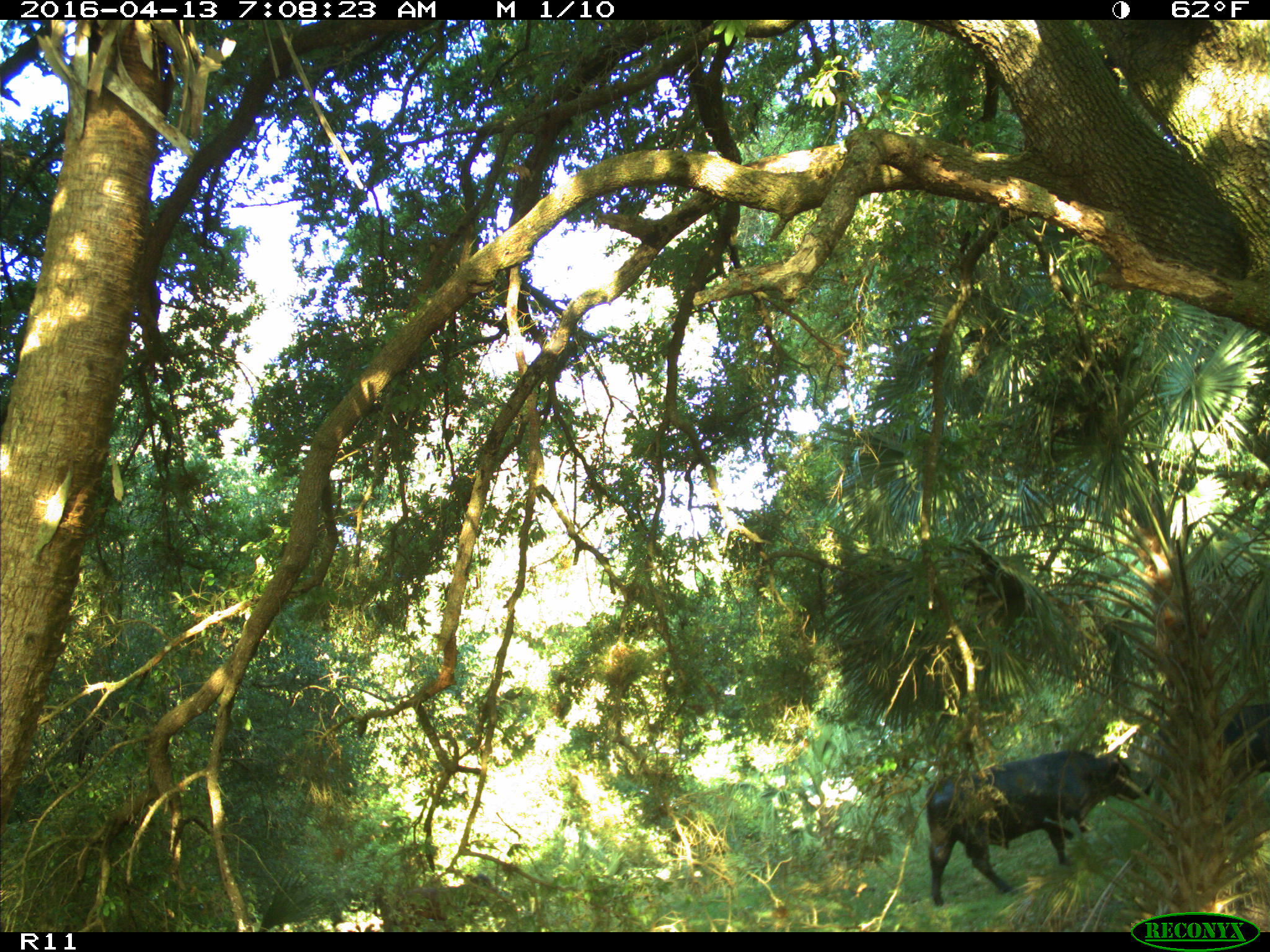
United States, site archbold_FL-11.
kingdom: Animalia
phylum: Chordata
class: Mammalia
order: Artiodactyla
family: Bovidae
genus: Bos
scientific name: Bos taurus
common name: domestic cow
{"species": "Bos taurus (domestic cow)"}